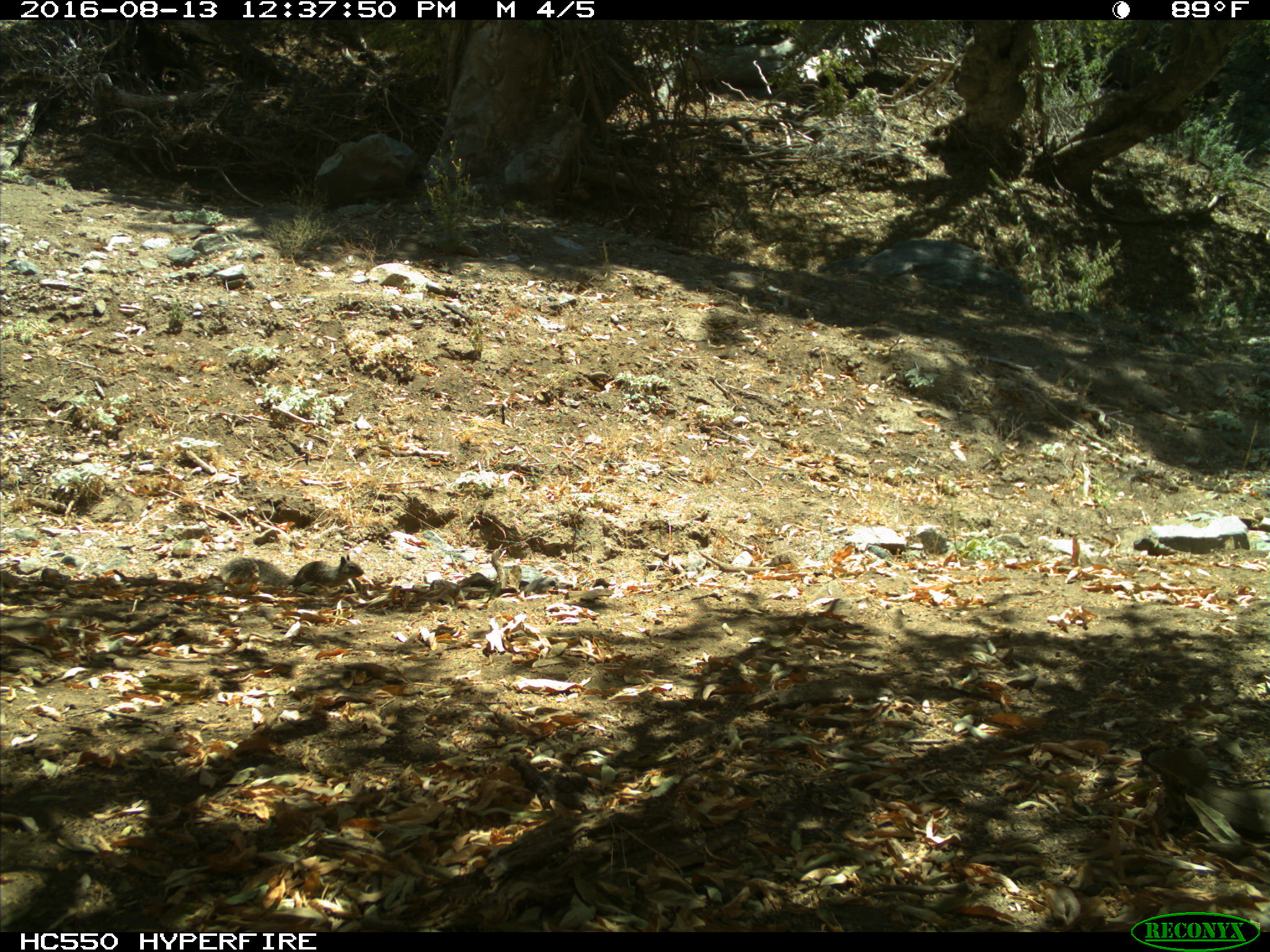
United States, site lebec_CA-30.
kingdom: Animalia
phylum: Chordata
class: Mammalia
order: Rodentia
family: Sciuridae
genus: Otospermophilus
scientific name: Otospermophilus beecheyi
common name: california ground squirrel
Otospermophilus beecheyi (california ground squirrel).